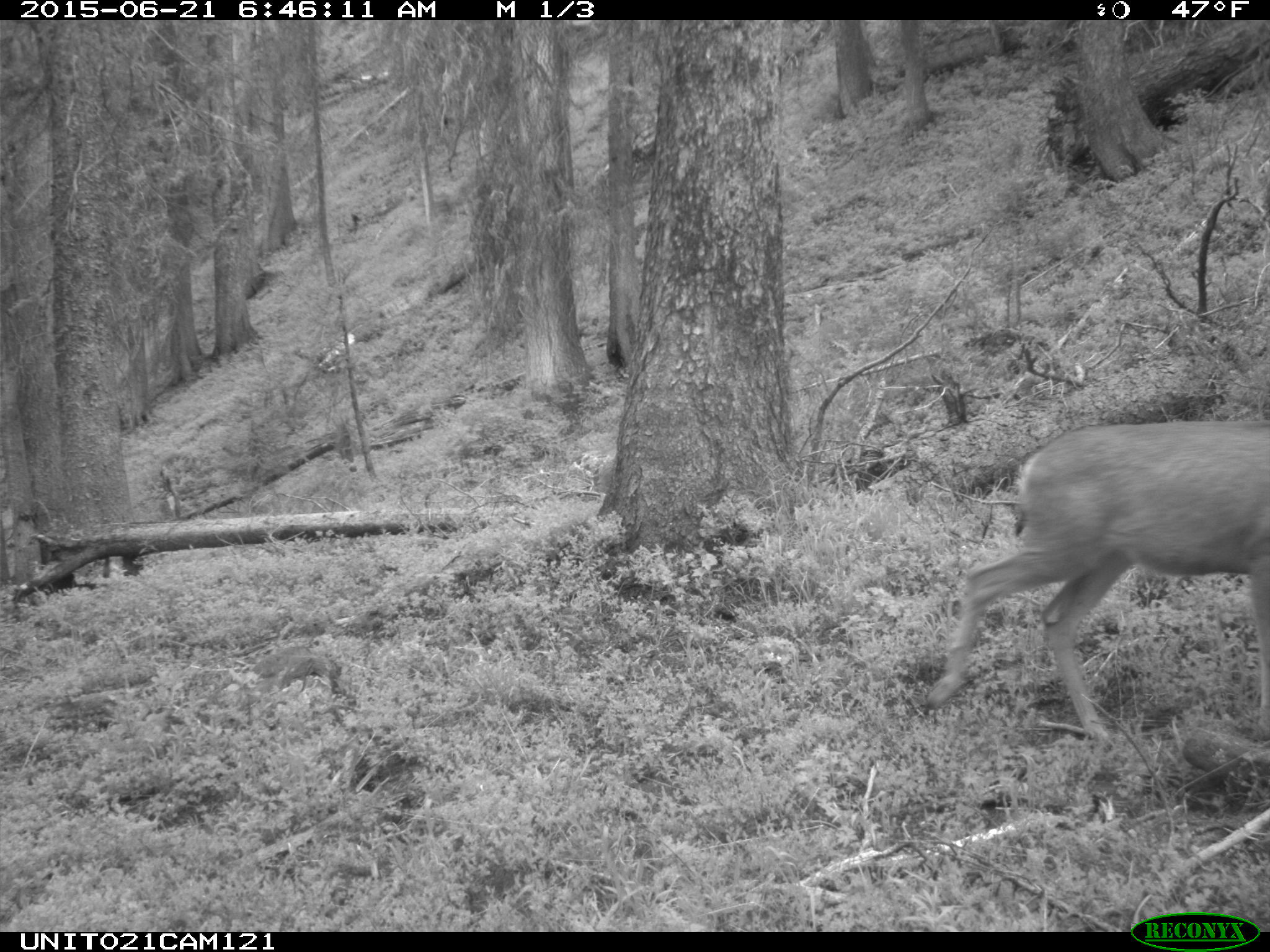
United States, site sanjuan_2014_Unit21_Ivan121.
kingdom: Animalia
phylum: Chordata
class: Mammalia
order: Artiodactyla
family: Cervidae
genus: Odocoileus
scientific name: Odocoileus hemionus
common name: mule deer